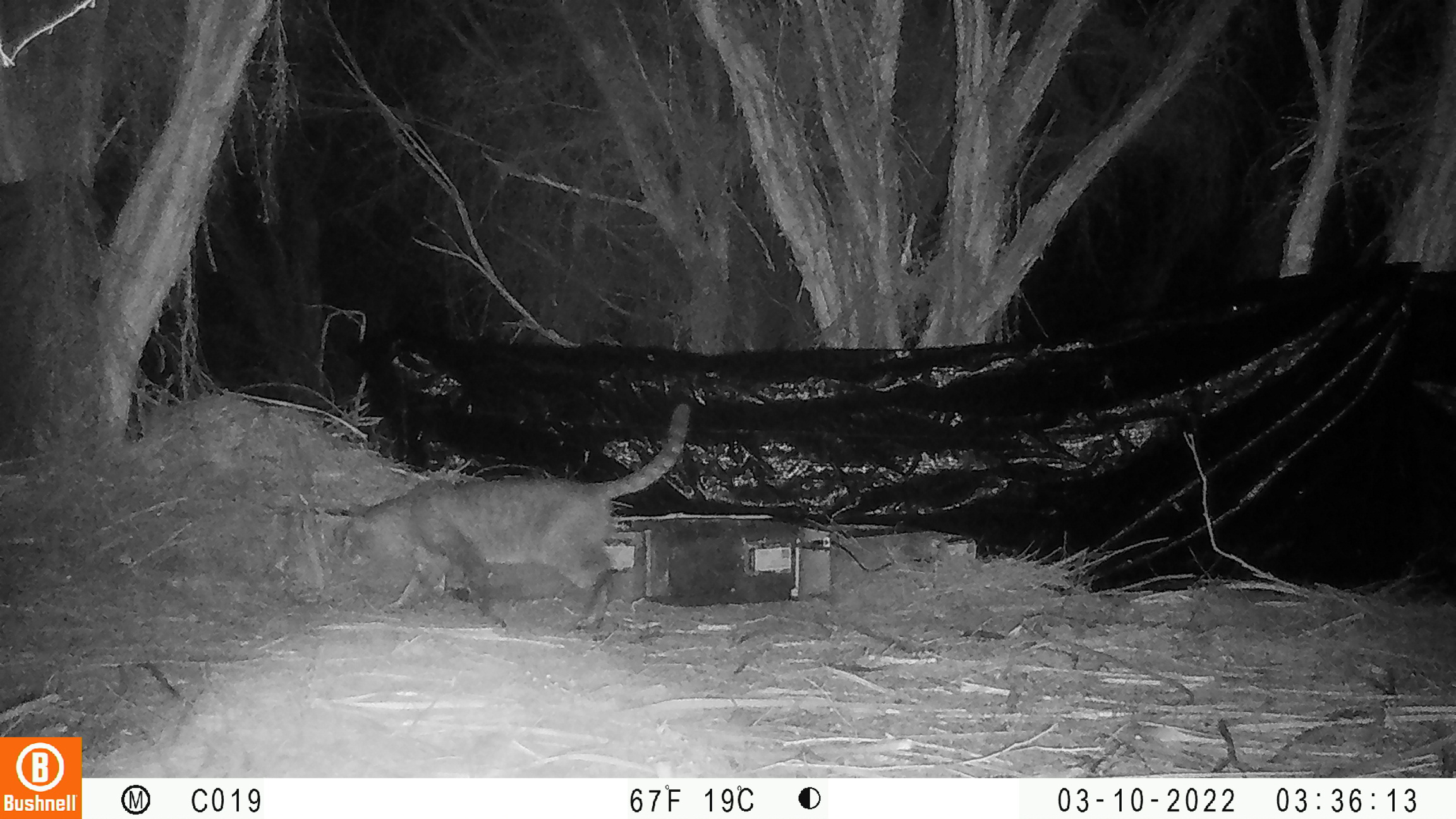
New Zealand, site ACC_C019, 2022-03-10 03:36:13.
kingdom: Animalia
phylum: Chordata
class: Mammalia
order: Carnivora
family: Felidae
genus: Felis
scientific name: Felis catus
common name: domestic cat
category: cat